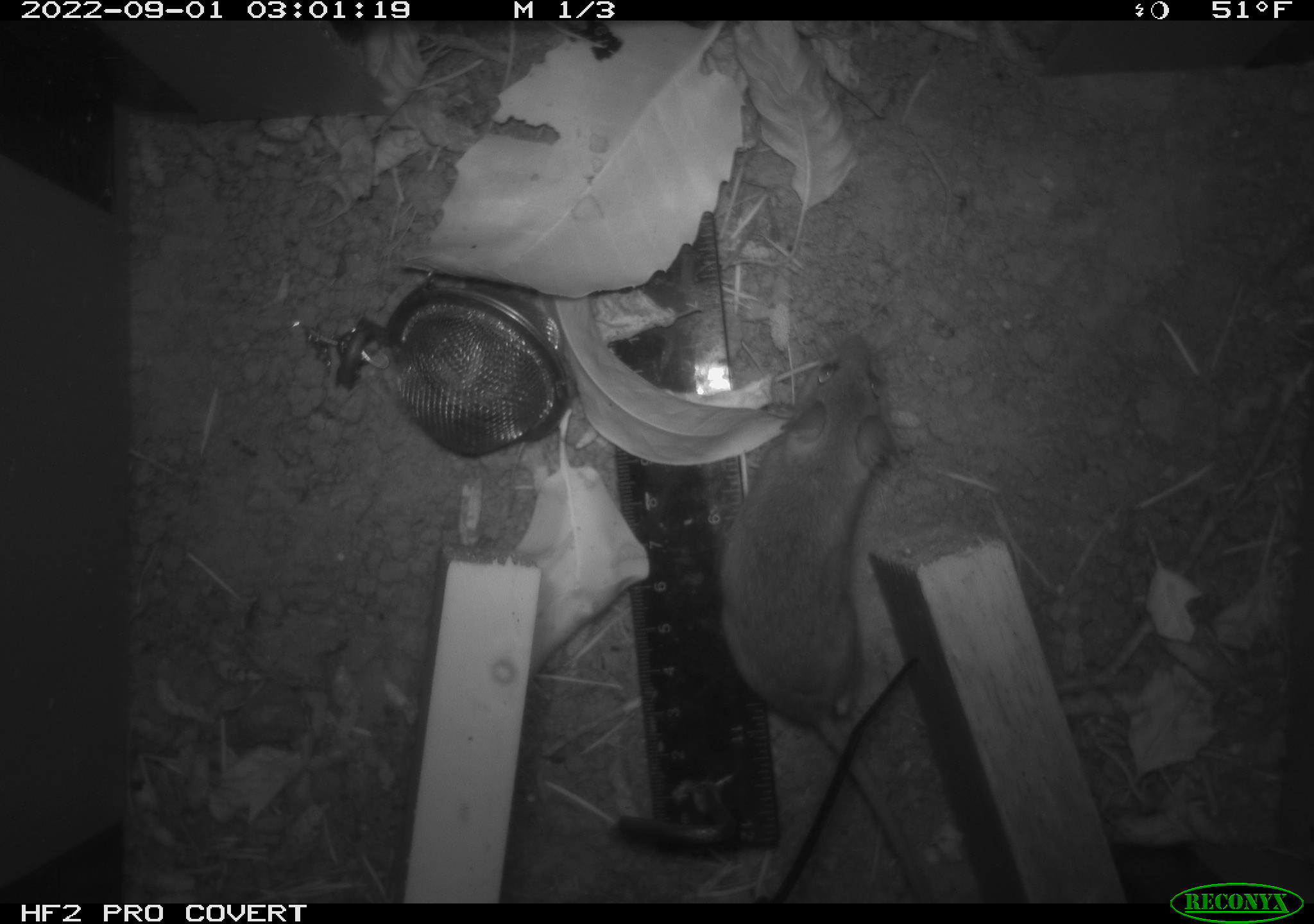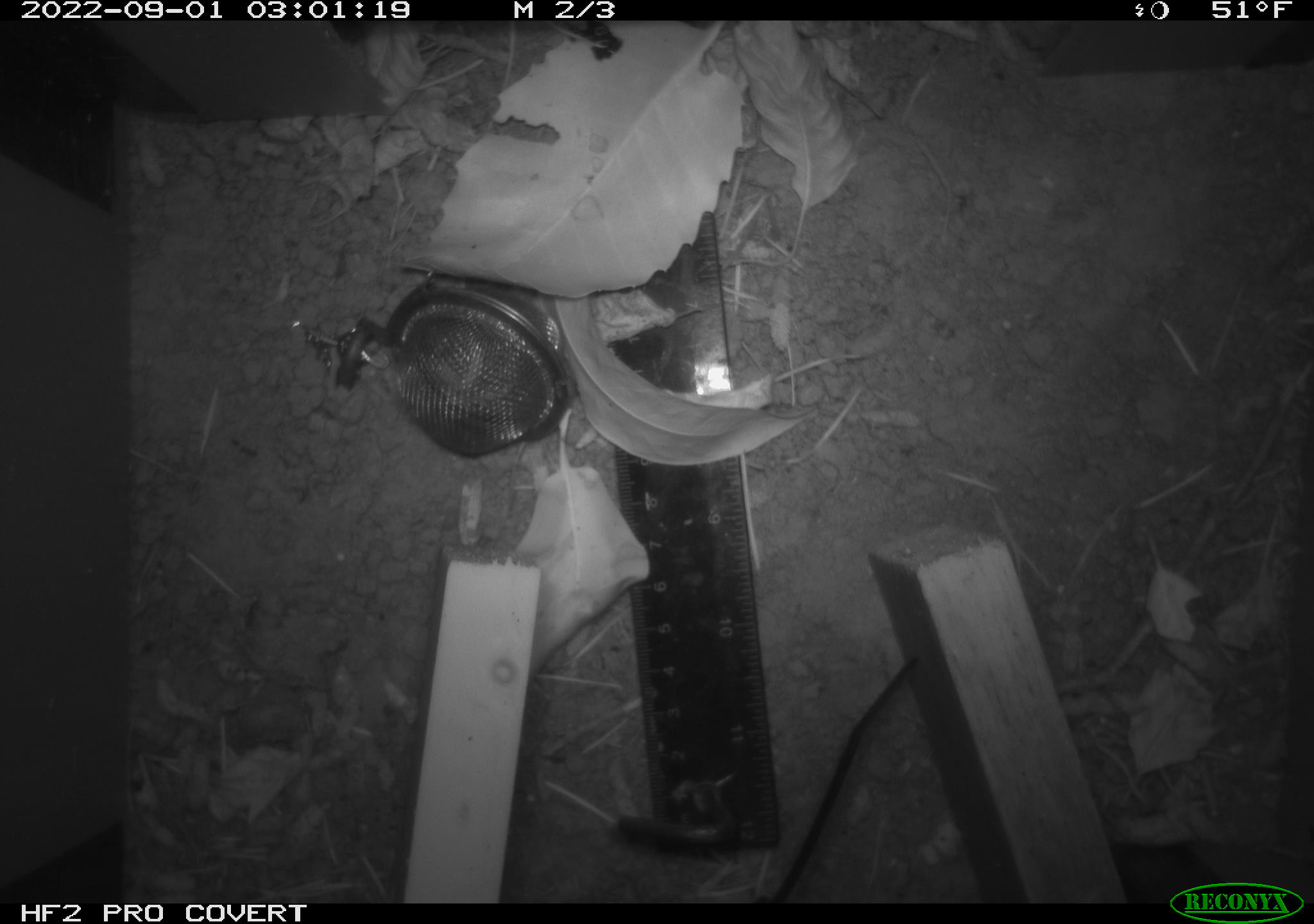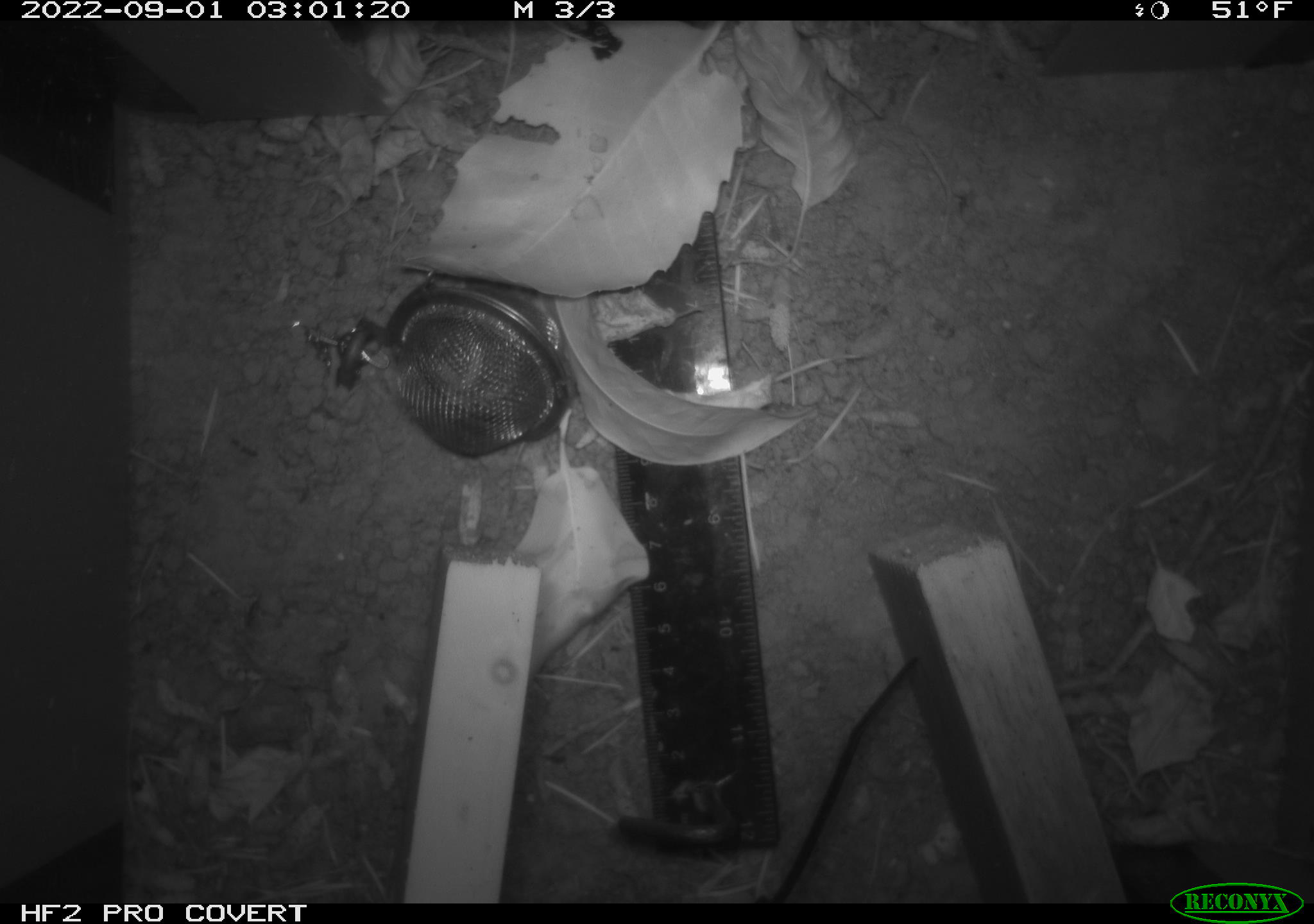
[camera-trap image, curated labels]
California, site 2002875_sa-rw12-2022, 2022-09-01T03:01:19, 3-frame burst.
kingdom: Animalia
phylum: Chordata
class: Mammalia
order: Rodentia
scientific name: Rodentia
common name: rodent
Rodent (Rodentia).